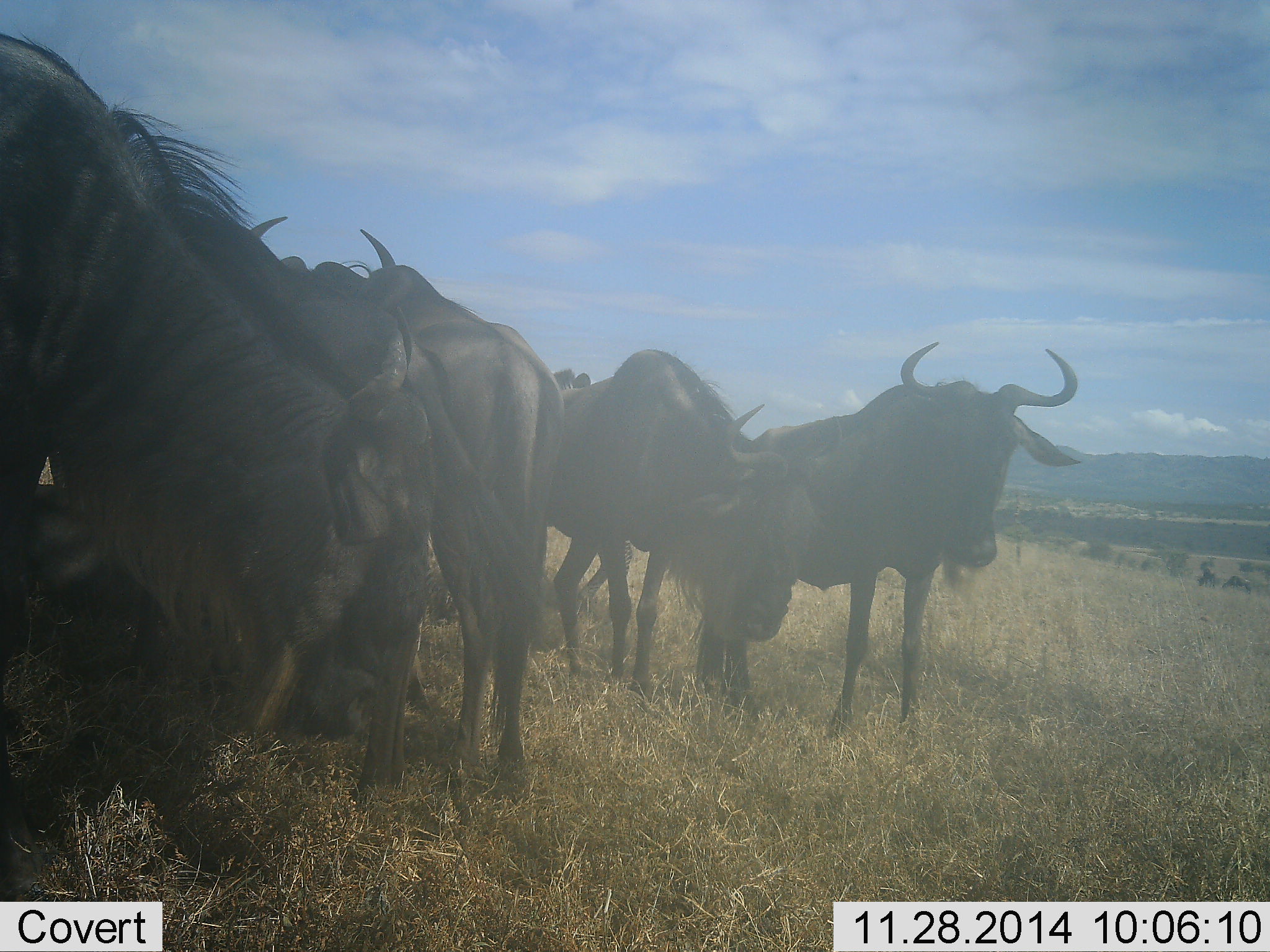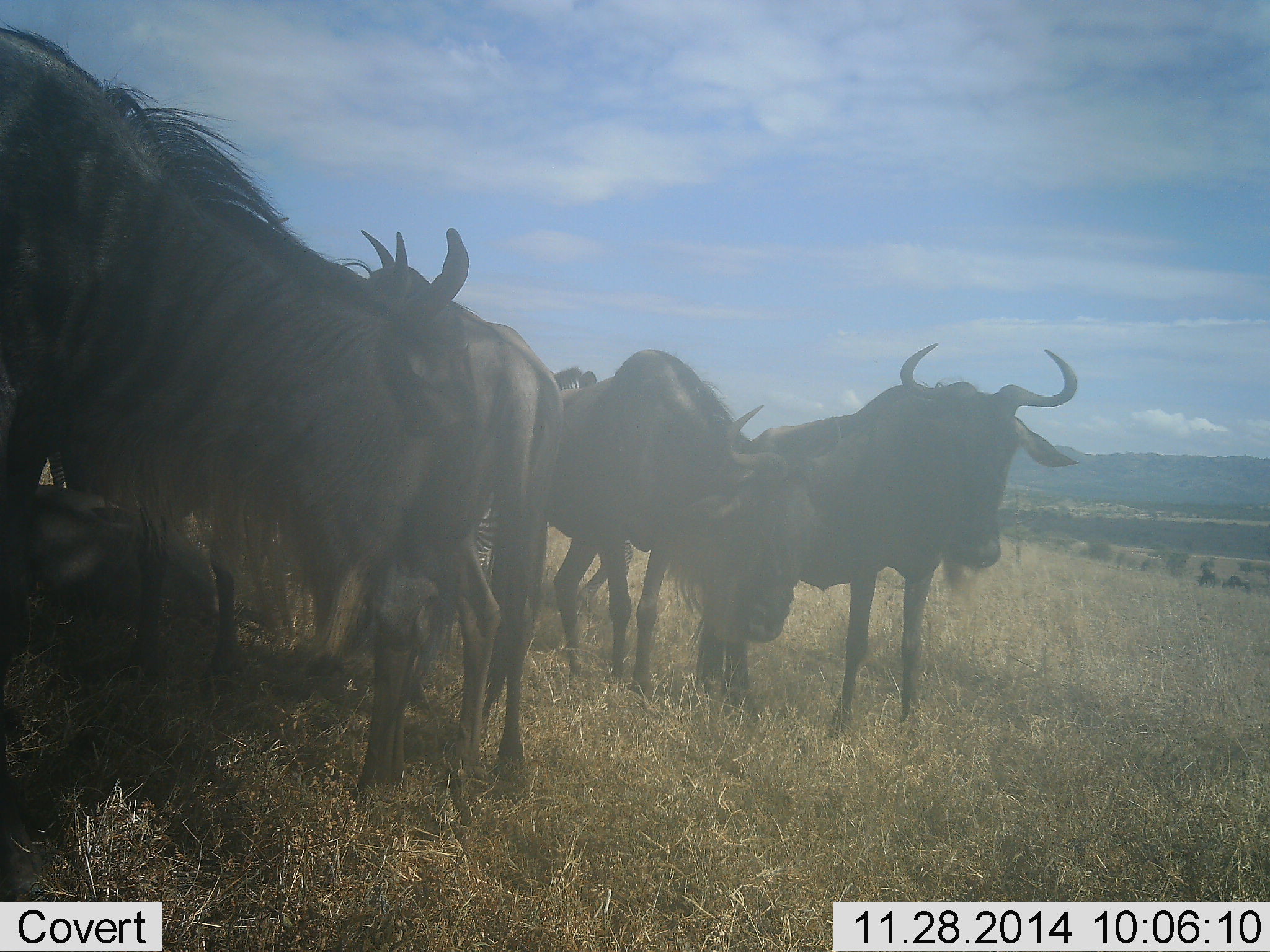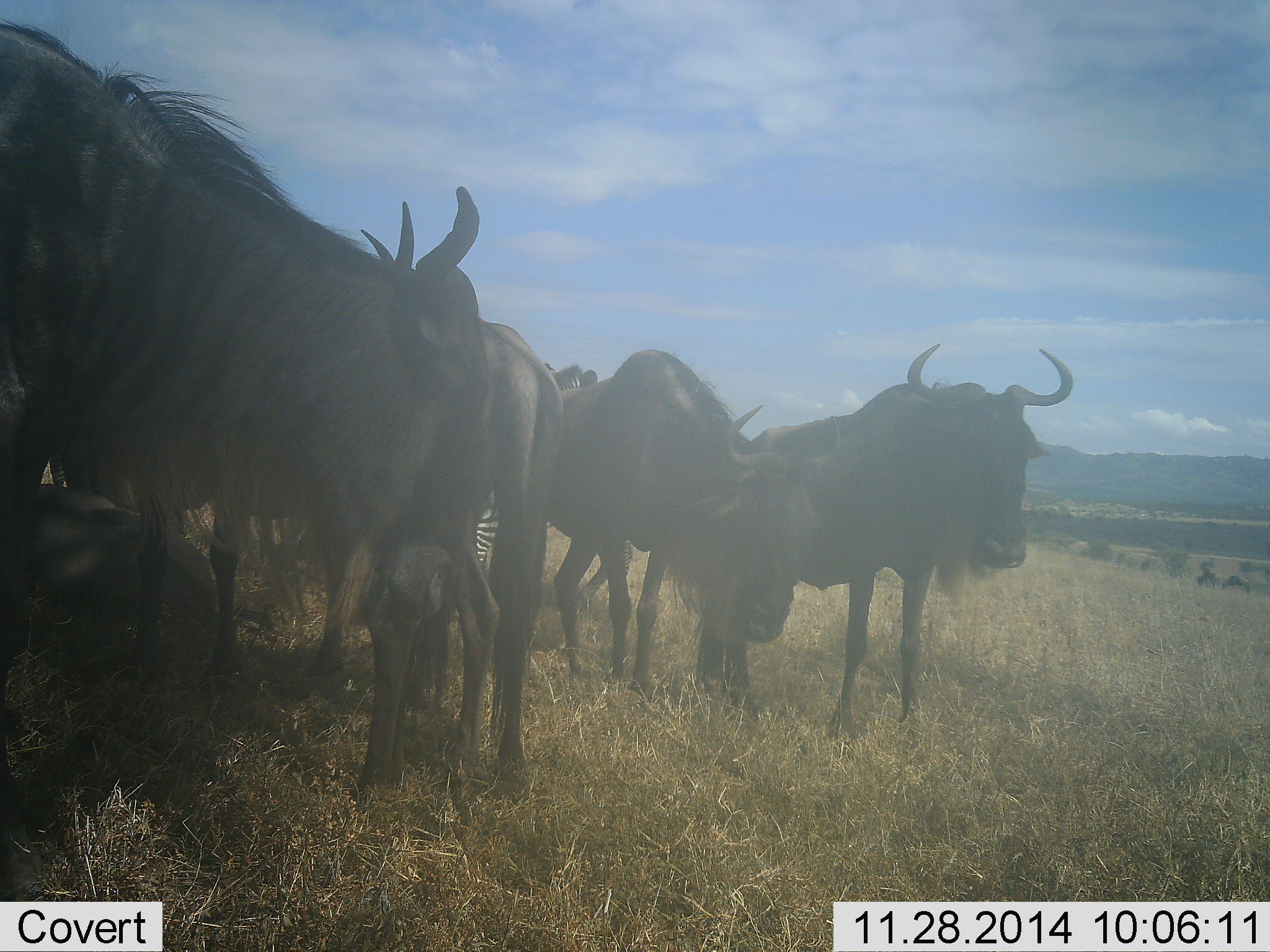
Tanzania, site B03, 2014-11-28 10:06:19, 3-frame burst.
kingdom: Animalia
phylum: Chordata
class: Mammalia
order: Artiodactyla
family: Bovidae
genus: Connochaetes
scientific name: Connochaetes taurinus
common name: blue wildebeest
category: wildebeest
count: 6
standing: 83%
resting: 56%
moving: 0%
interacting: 0%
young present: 6%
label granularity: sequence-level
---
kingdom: Animalia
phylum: Chordata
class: Mammalia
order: Perissodactyla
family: Equidae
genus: Equus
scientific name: Equus quagga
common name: plains zebra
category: zebra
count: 1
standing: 100%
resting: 0%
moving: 0%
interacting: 0%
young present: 0%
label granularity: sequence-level